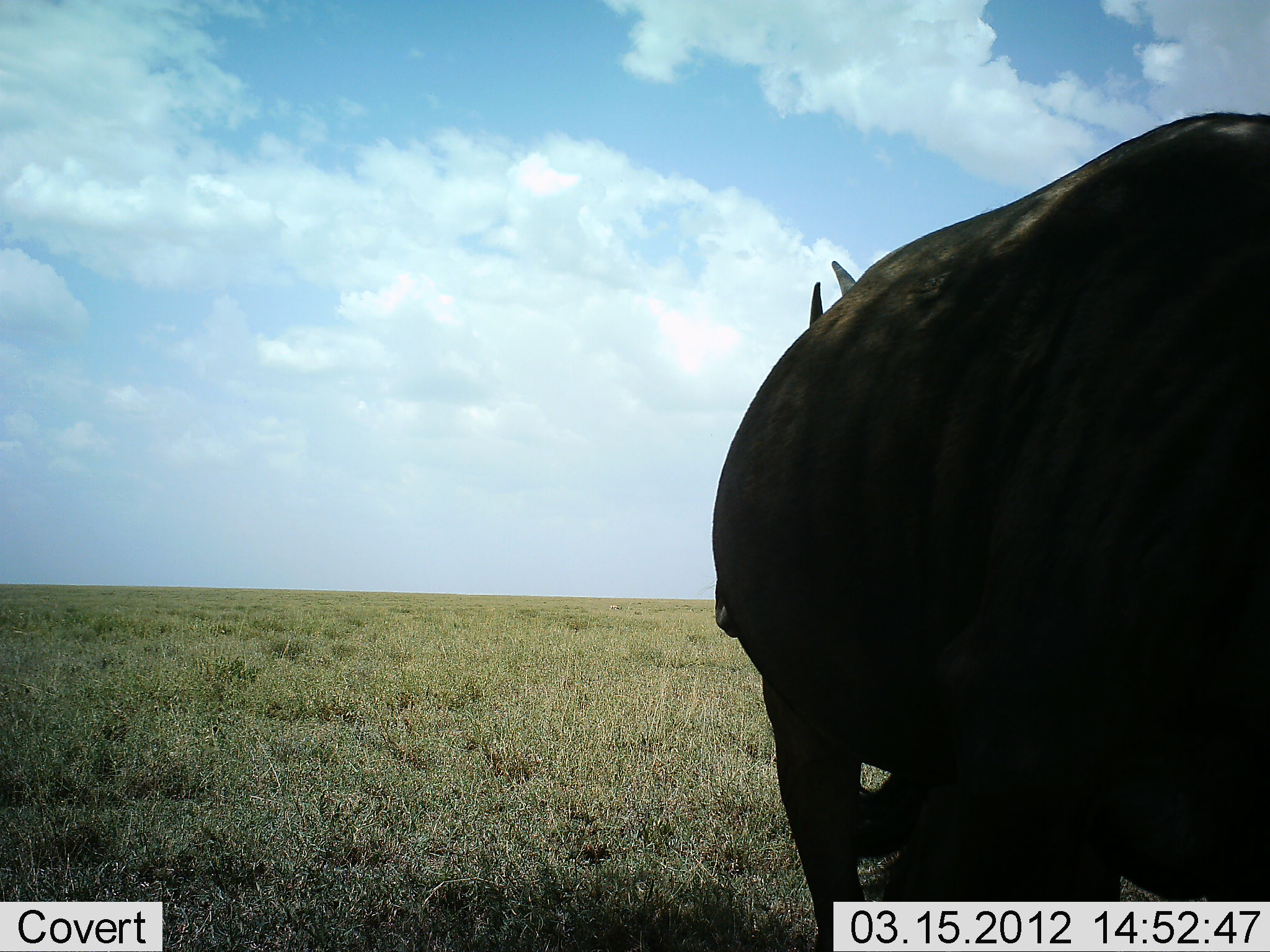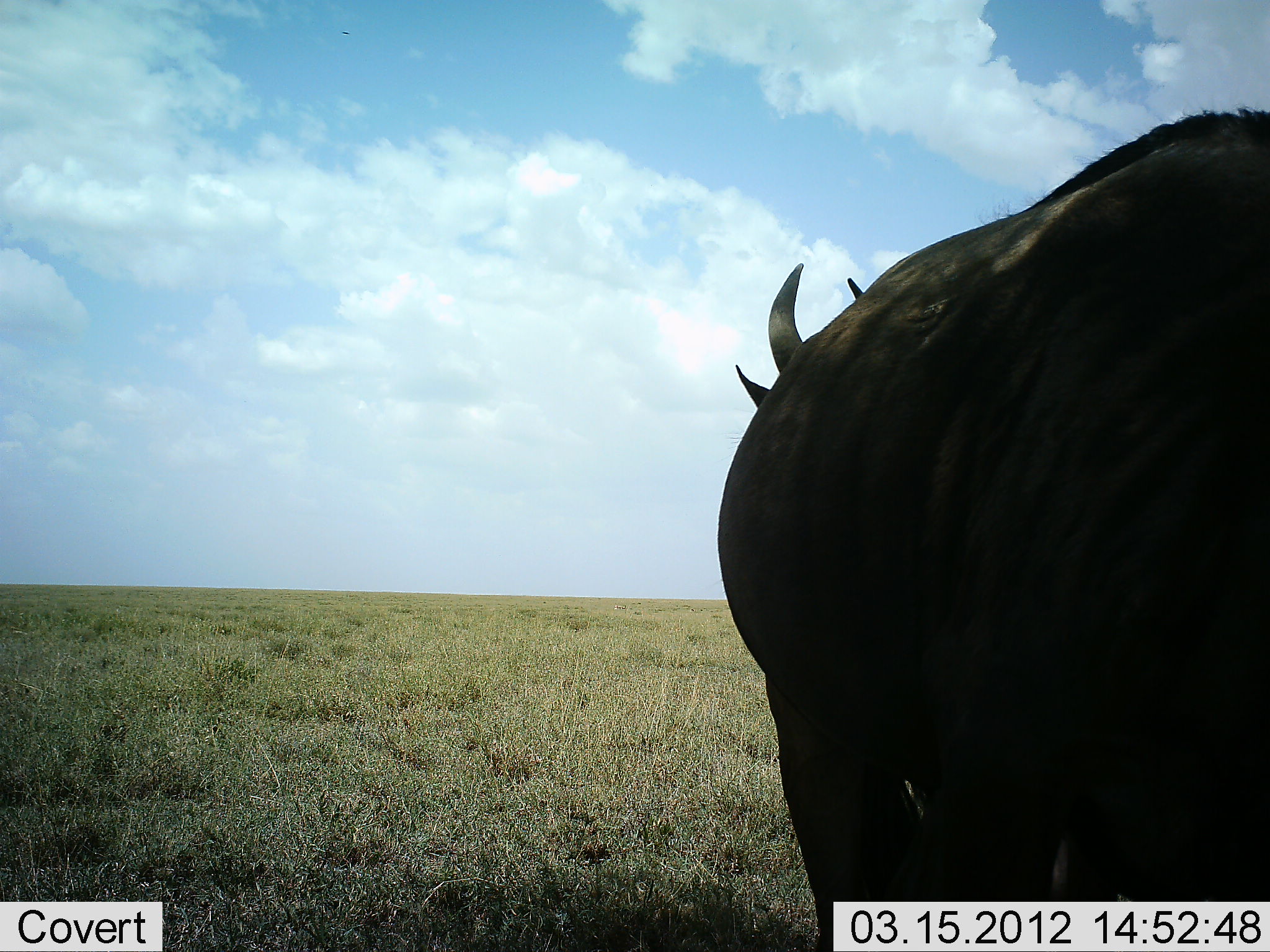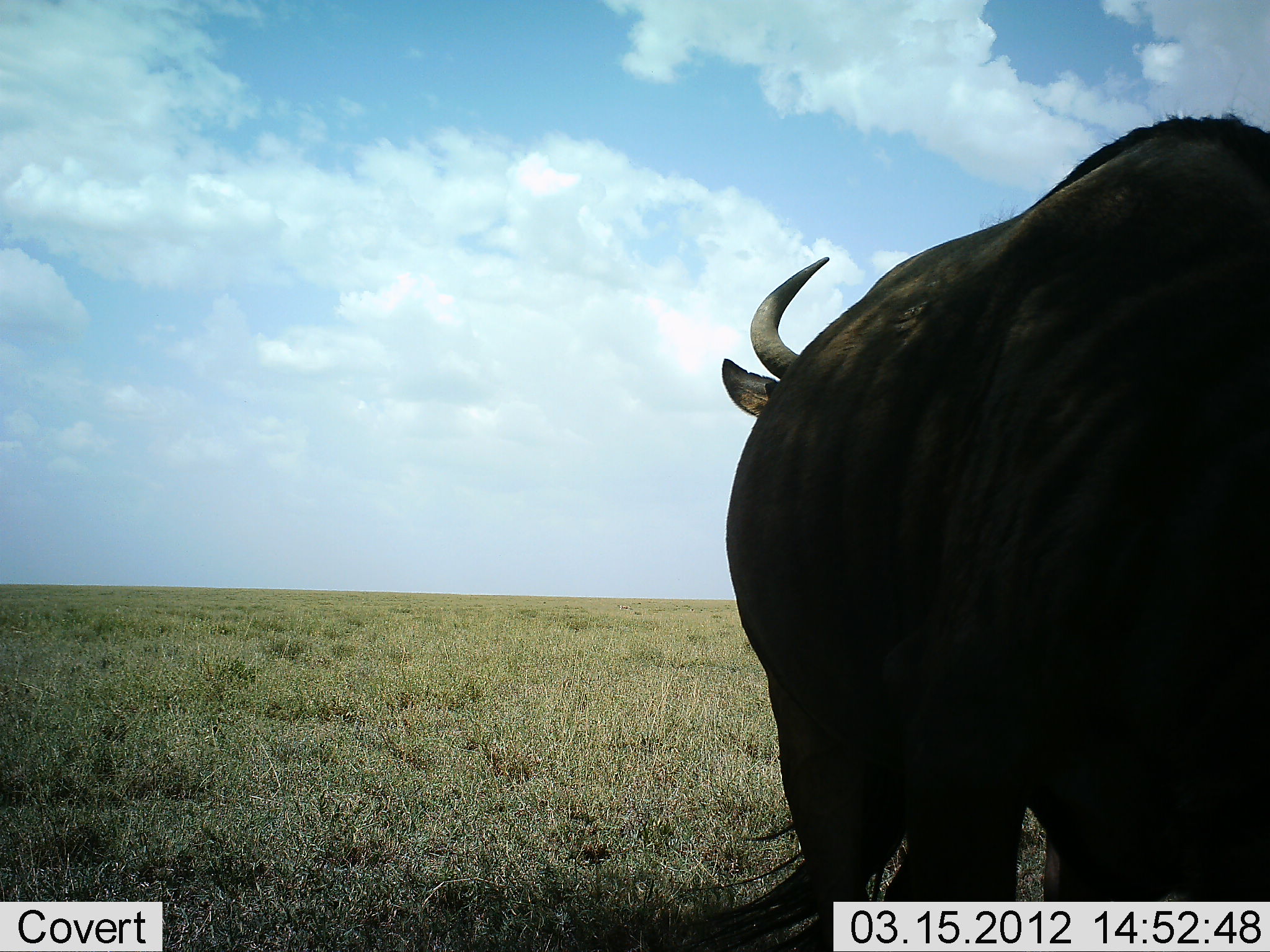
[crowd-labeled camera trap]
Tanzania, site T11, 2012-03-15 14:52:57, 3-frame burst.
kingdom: Animalia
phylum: Chordata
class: Mammalia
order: Artiodactyla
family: Bovidae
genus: Connochaetes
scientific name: Connochaetes taurinus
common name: blue wildebeest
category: wildebeest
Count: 1.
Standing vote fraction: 100%.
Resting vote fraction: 0%.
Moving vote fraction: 0%.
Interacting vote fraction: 0%.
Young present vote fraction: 0%.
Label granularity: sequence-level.